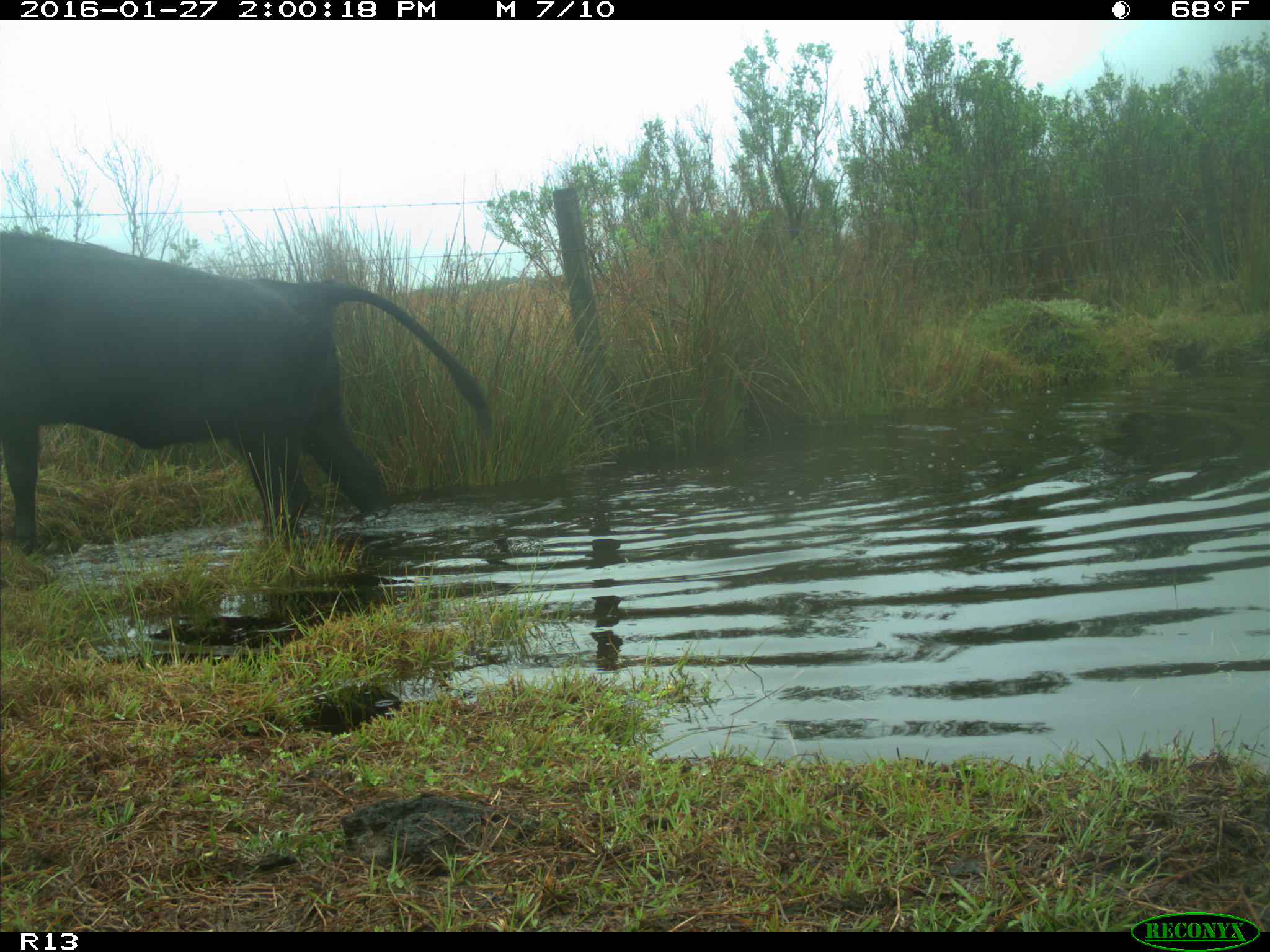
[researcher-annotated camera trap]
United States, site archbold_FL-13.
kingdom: Animalia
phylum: Chordata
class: Mammalia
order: Artiodactyla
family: Bovidae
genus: Bos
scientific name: Bos taurus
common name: domestic cow